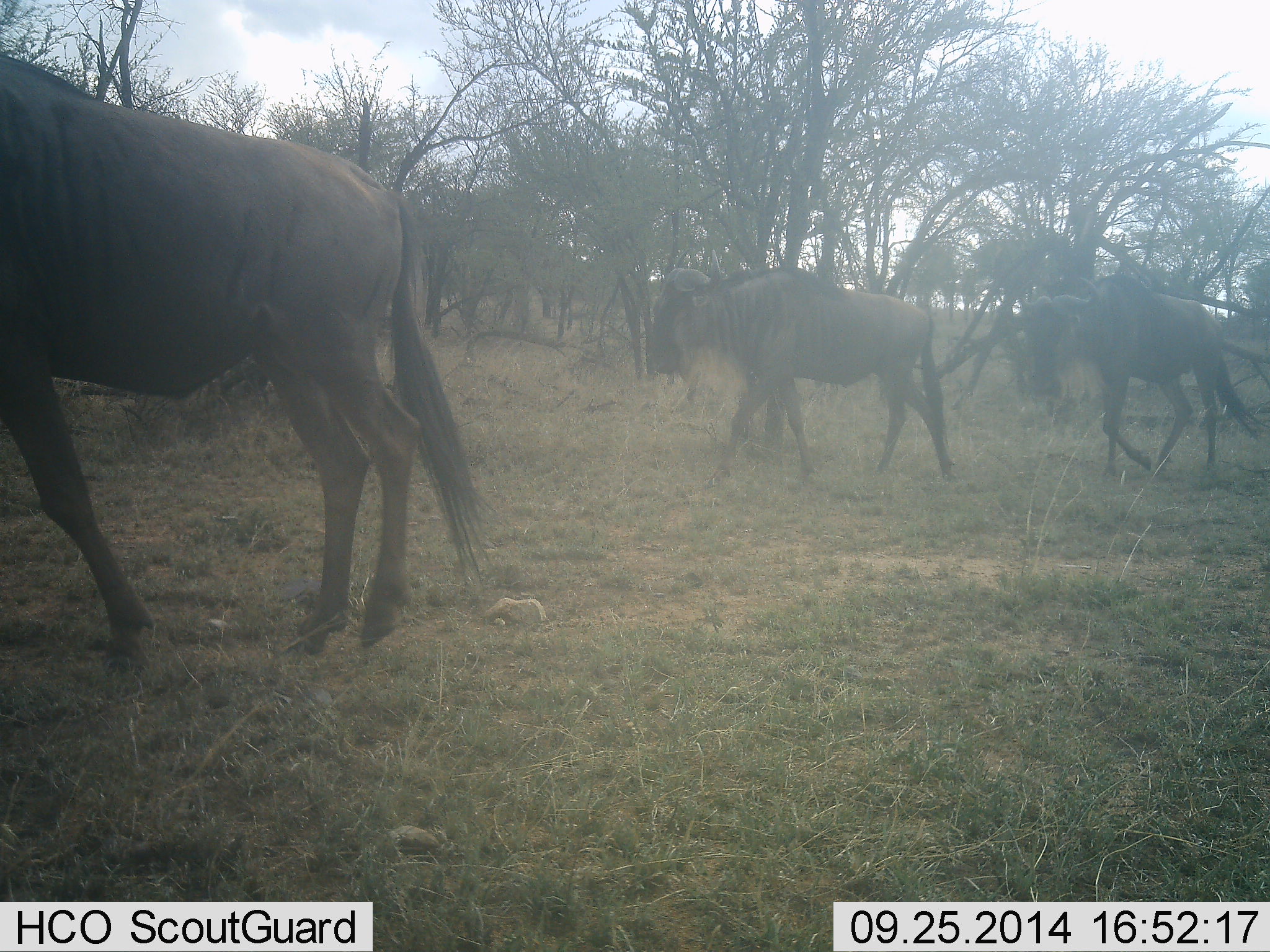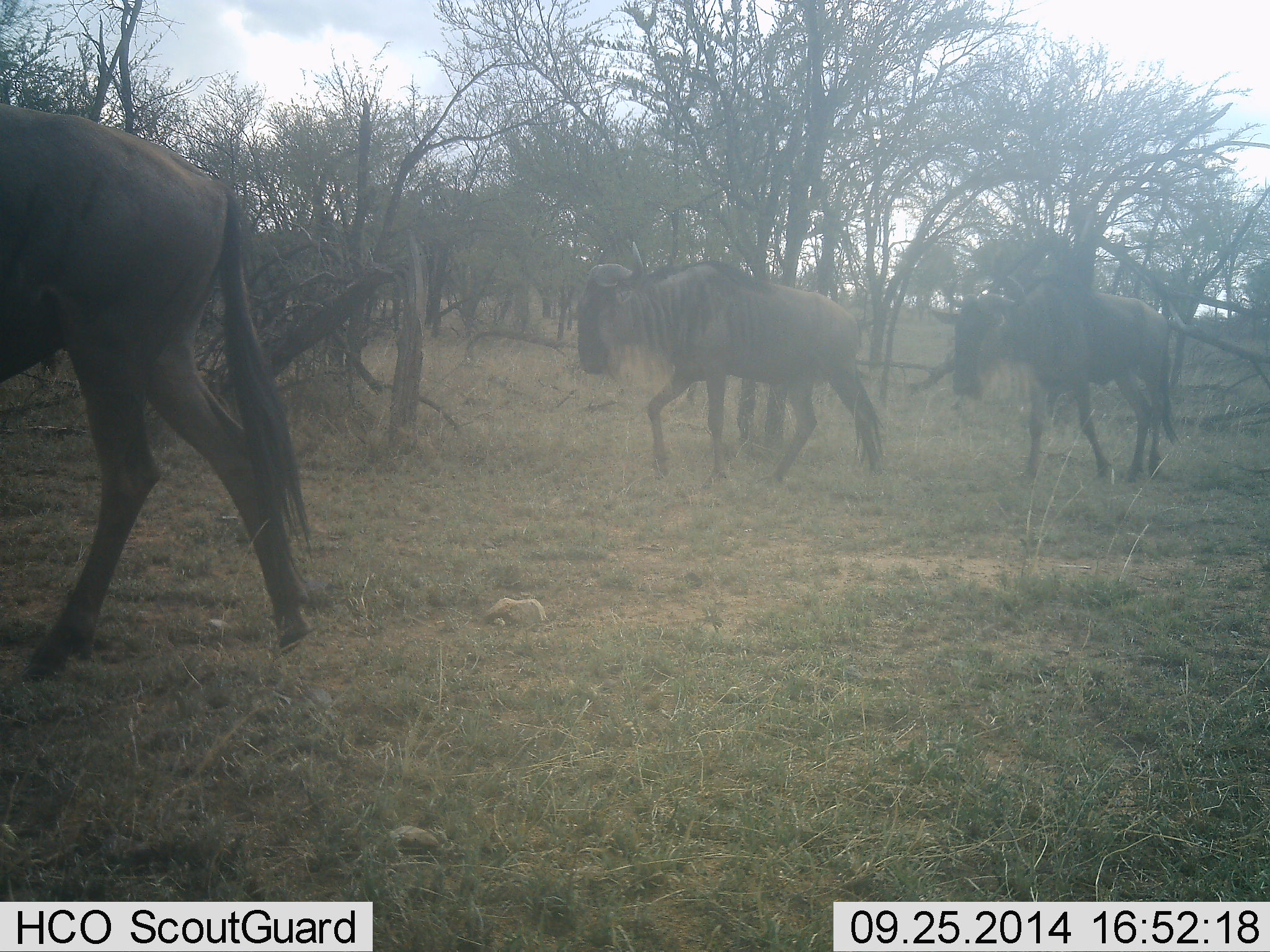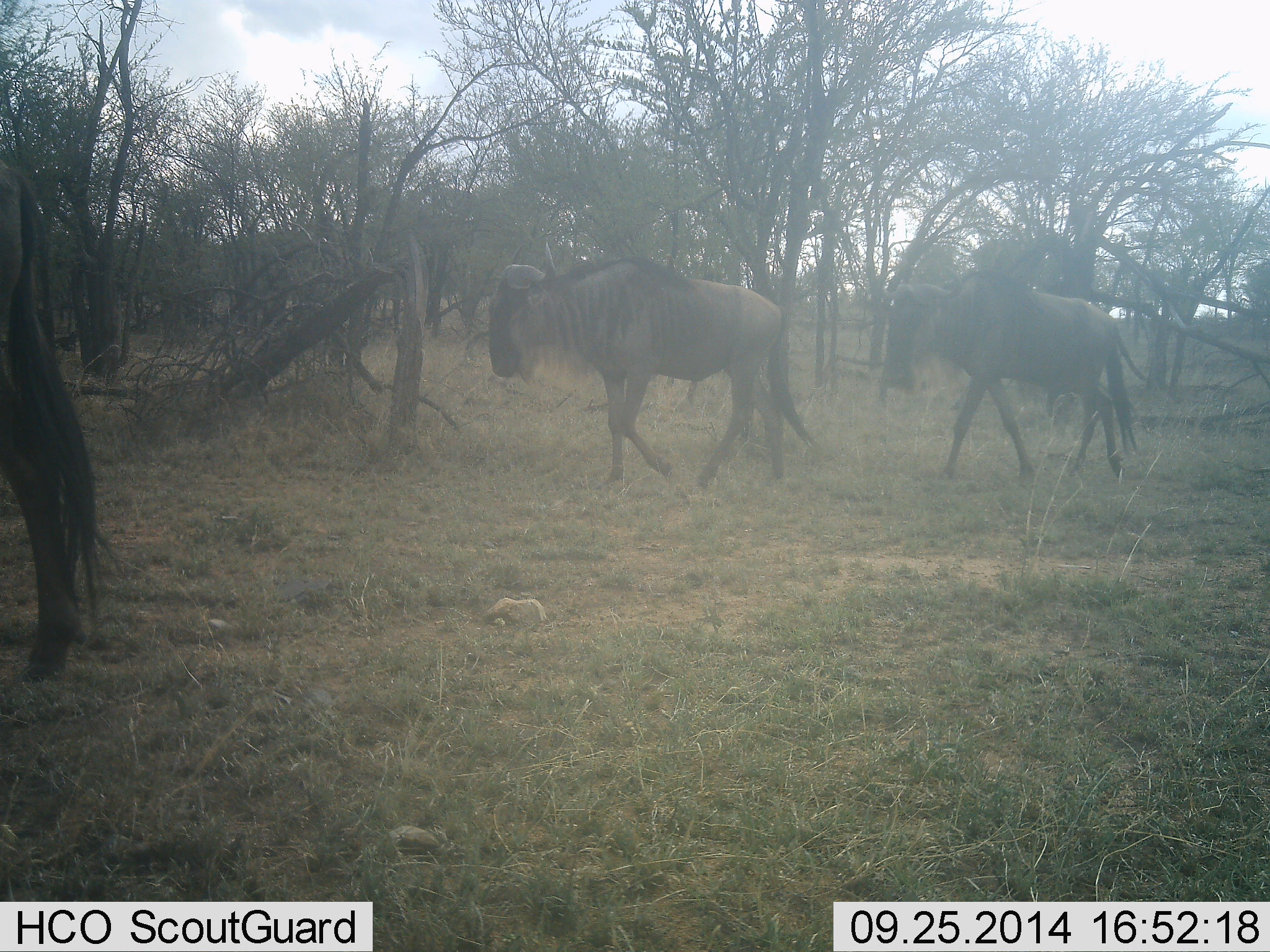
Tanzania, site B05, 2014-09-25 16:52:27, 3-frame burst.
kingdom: Animalia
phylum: Chordata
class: Mammalia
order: Artiodactyla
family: Bovidae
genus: Connochaetes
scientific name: Connochaetes taurinus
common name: blue wildebeest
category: wildebeest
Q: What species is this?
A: Wildebeest (blue wildebeest) (Connochaetes taurinus).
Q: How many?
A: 3.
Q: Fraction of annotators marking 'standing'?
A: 0%.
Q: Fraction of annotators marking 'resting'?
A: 0%.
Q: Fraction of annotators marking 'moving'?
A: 100%.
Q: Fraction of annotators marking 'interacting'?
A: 0%.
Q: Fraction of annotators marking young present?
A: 0%.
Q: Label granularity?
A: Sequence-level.